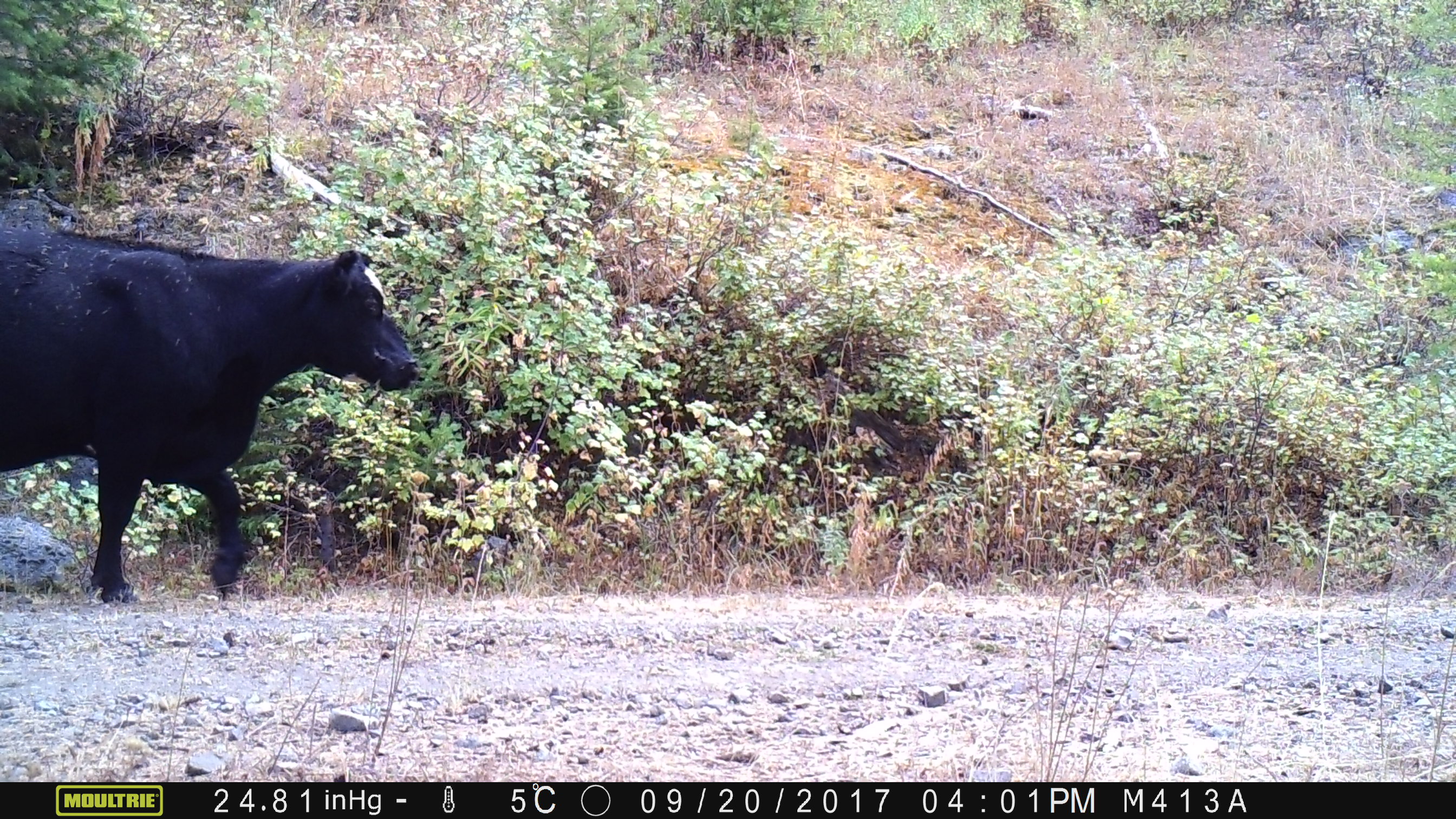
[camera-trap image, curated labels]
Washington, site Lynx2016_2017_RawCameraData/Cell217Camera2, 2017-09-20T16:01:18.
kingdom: Animalia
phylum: Chordata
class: Mammalia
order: Artiodactyla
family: Bovidae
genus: Bos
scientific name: Bos taurus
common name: domestic cattle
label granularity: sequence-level